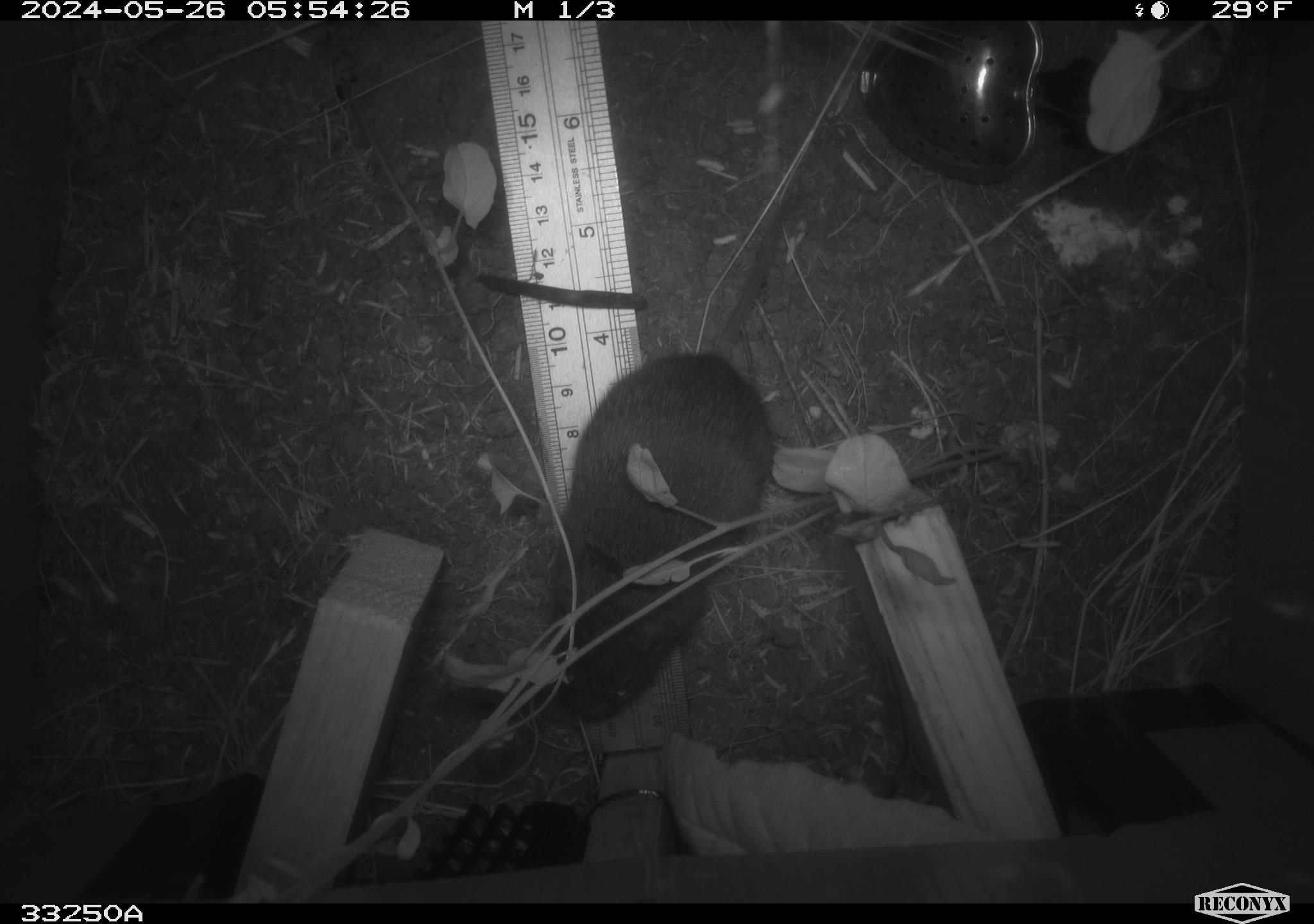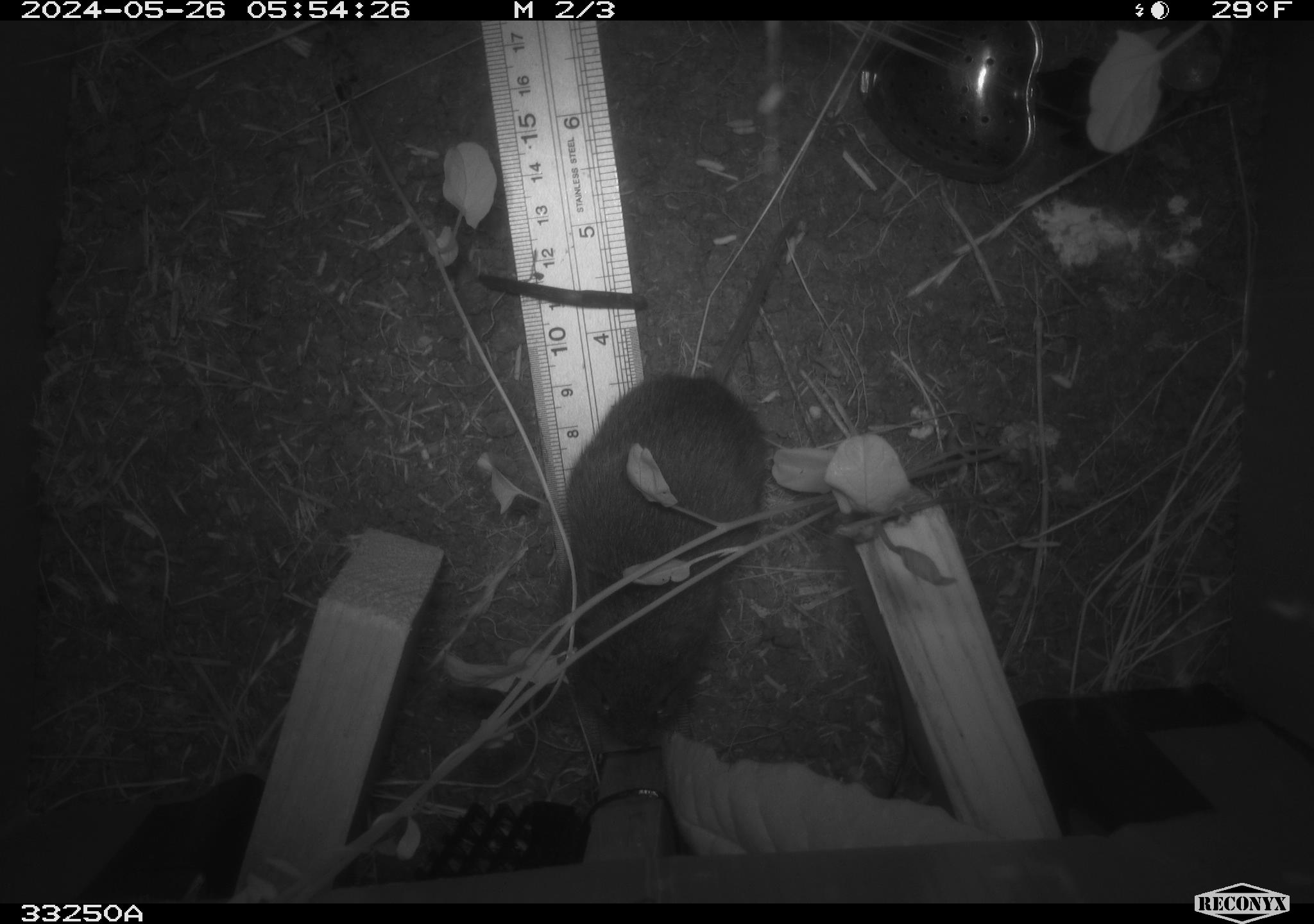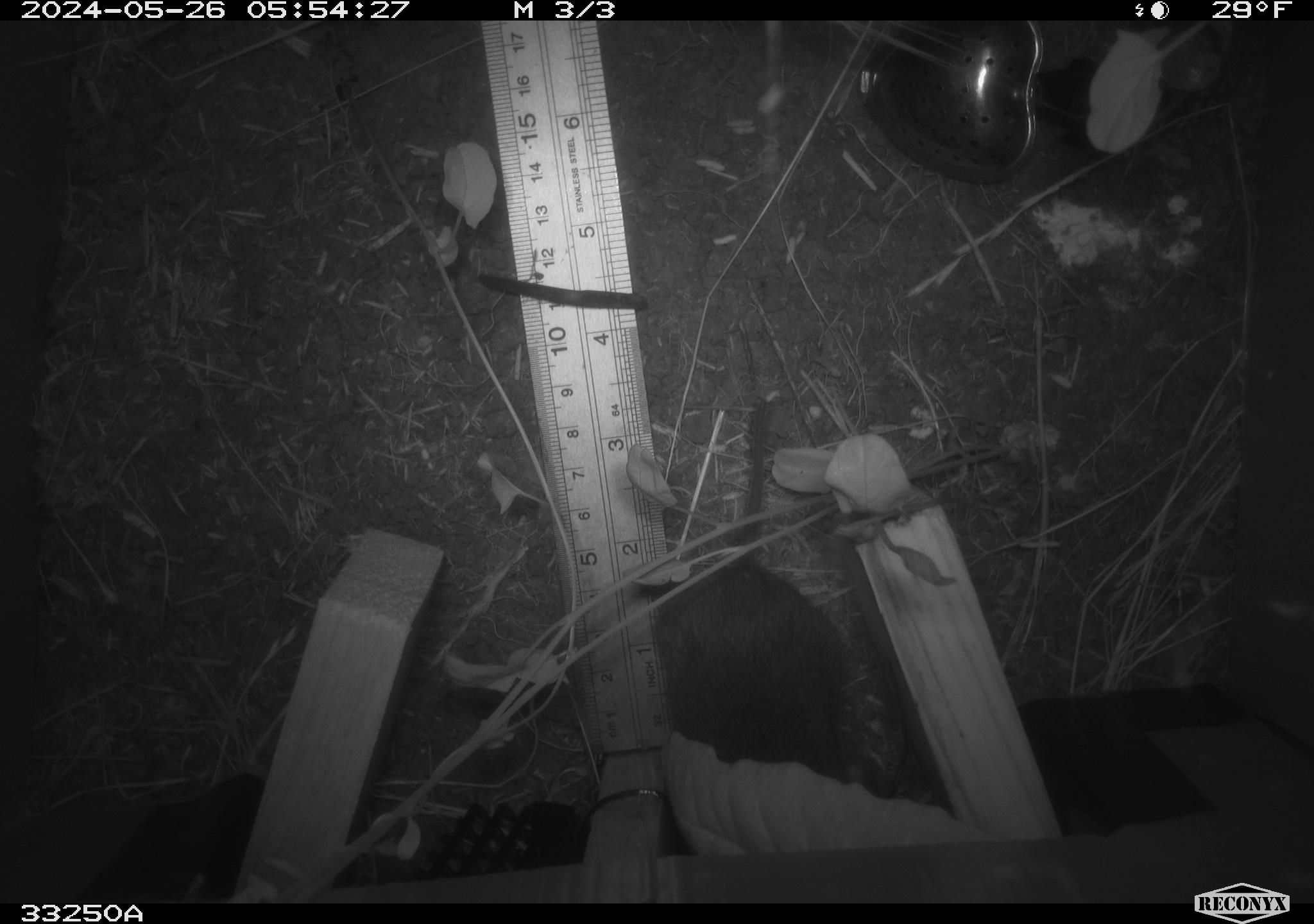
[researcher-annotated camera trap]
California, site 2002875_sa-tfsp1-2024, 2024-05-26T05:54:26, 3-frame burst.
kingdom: Animalia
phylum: Chordata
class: Mammalia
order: Rodentia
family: Cricetidae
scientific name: Arvicolinae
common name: voles, lemmings, and muskrats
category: arvicolinae subfamily